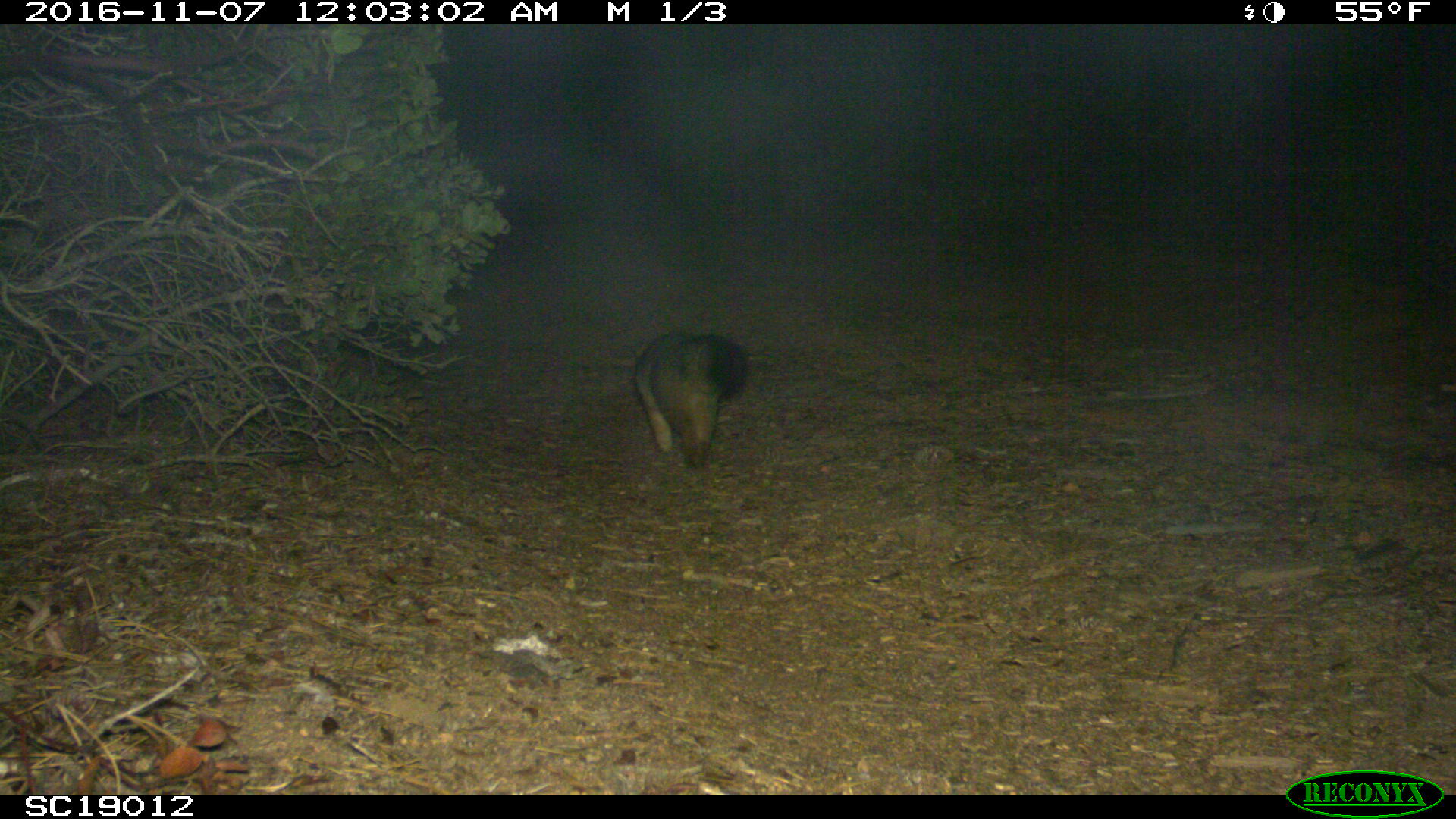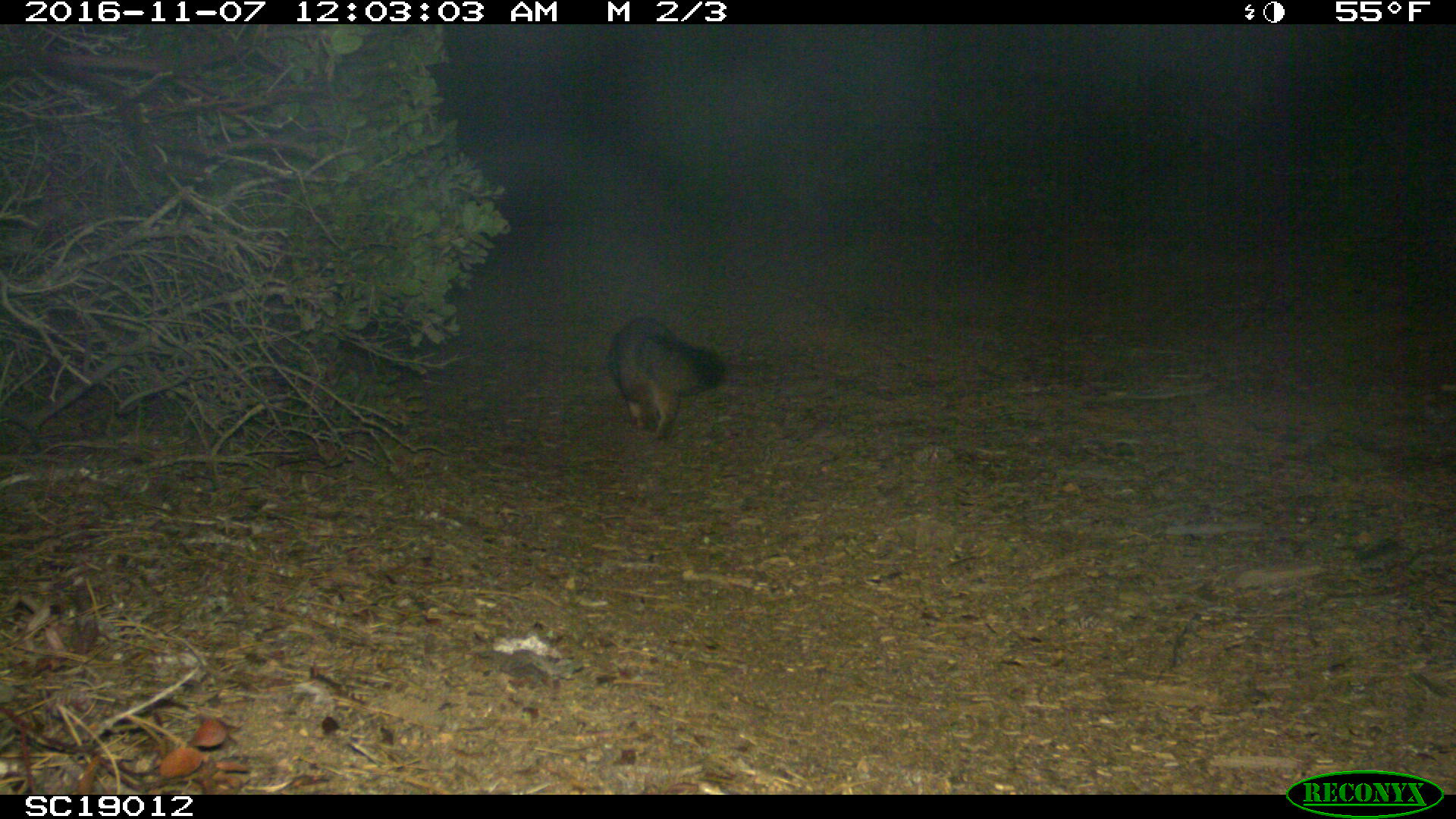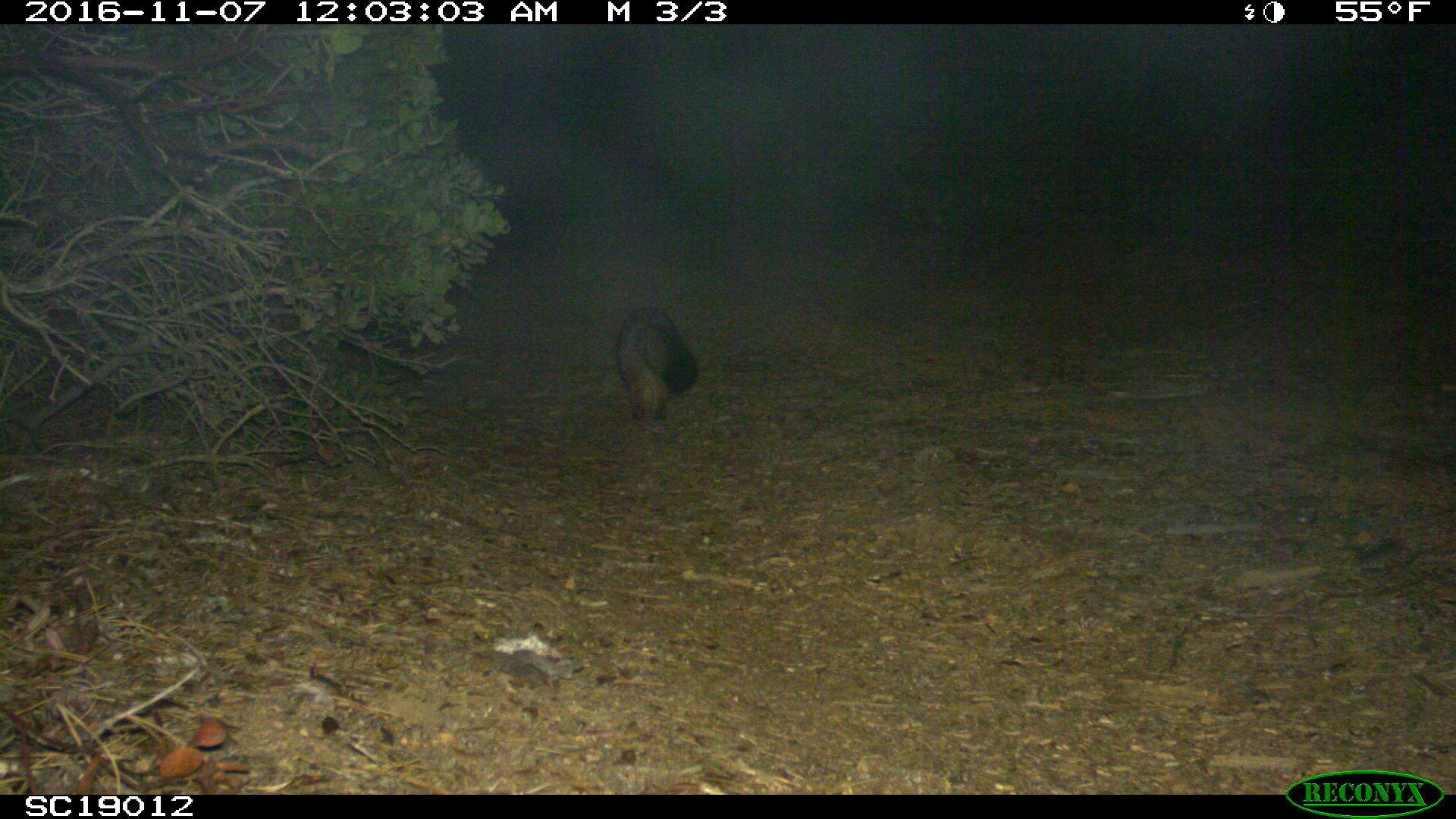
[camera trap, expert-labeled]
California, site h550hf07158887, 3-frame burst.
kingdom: Animalia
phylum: Chordata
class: Mammalia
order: Carnivora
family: Canidae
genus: Urocyon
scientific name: Urocyon littoralis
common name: island fox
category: fox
Fox (island fox) (Urocyon littoralis).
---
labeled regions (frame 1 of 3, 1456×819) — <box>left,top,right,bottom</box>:
fox: <box>632,328,747,472</box>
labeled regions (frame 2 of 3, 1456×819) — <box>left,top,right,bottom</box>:
fox: <box>607,313,725,441</box>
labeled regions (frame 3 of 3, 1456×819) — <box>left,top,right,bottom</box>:
fox: <box>616,305,697,426</box>